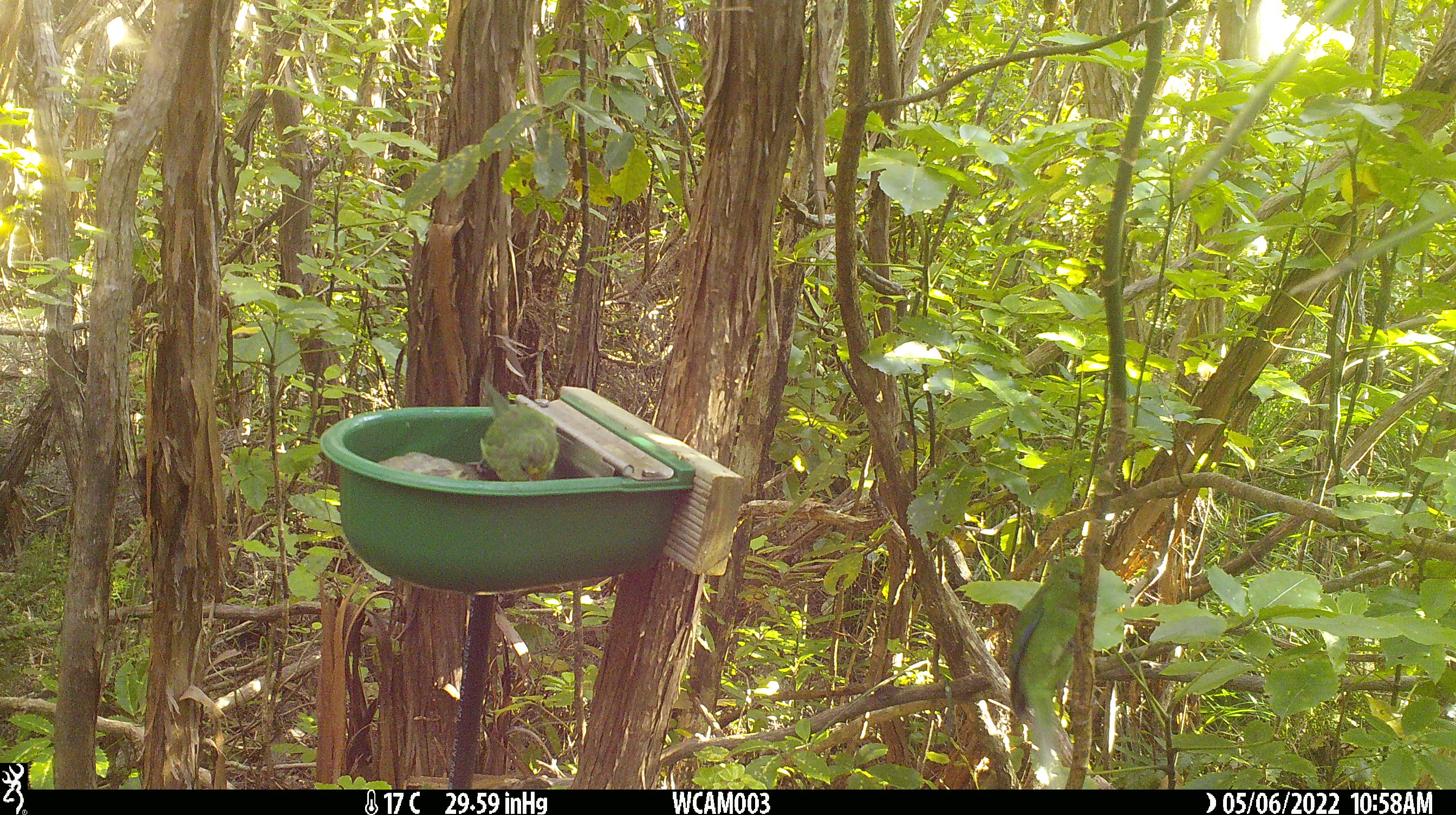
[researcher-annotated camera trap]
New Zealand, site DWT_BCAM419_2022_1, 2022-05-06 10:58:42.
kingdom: Animalia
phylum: Chordata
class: Aves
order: Psittaciformes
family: Psittaculidae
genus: Cyanoramphus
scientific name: Cyanoramphus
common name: parakeet